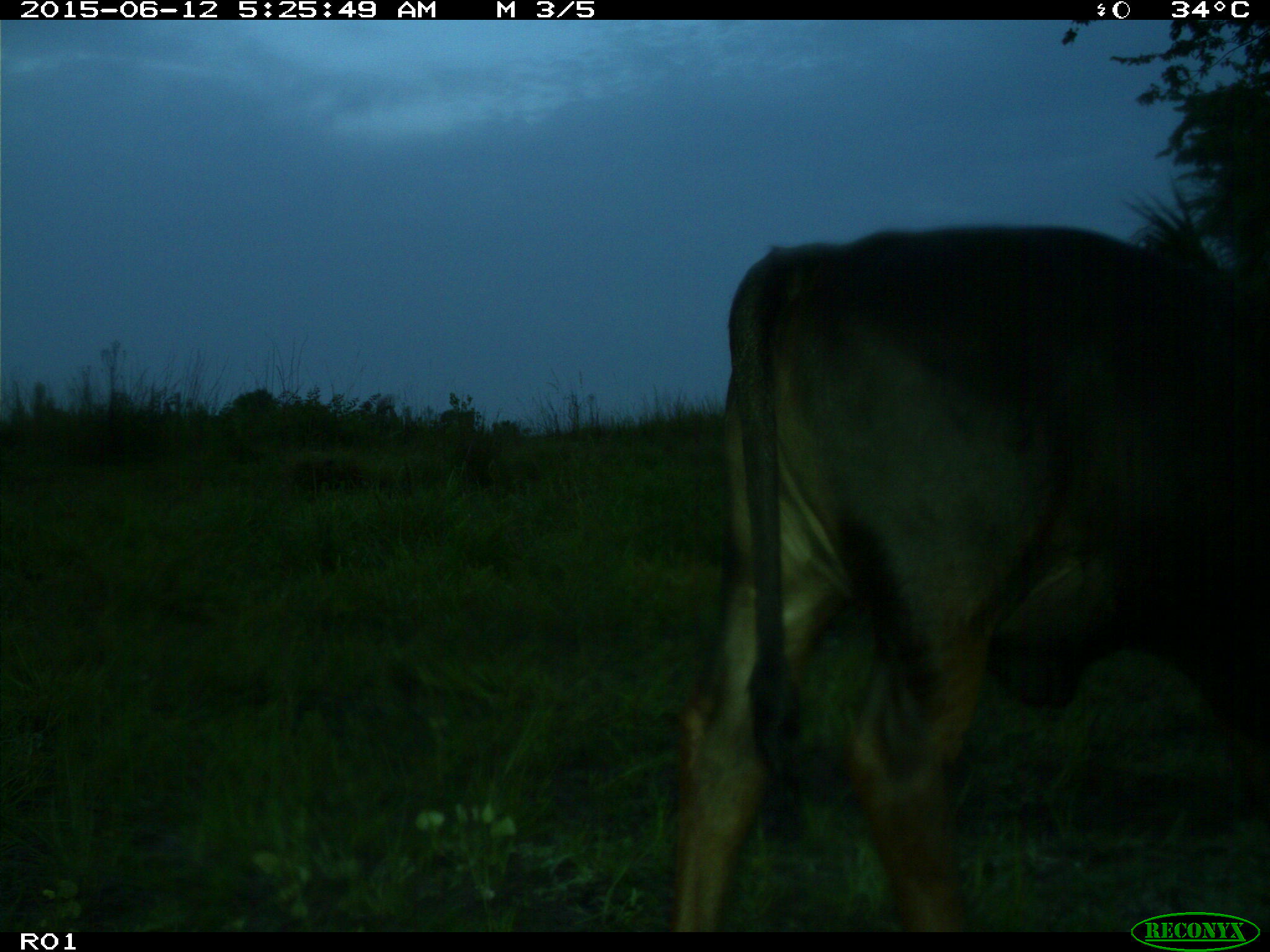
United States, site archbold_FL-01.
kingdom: Animalia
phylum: Chordata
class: Mammalia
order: Artiodactyla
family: Bovidae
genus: Bos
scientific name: Bos taurus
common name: domestic cow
Bos taurus (domestic cow).